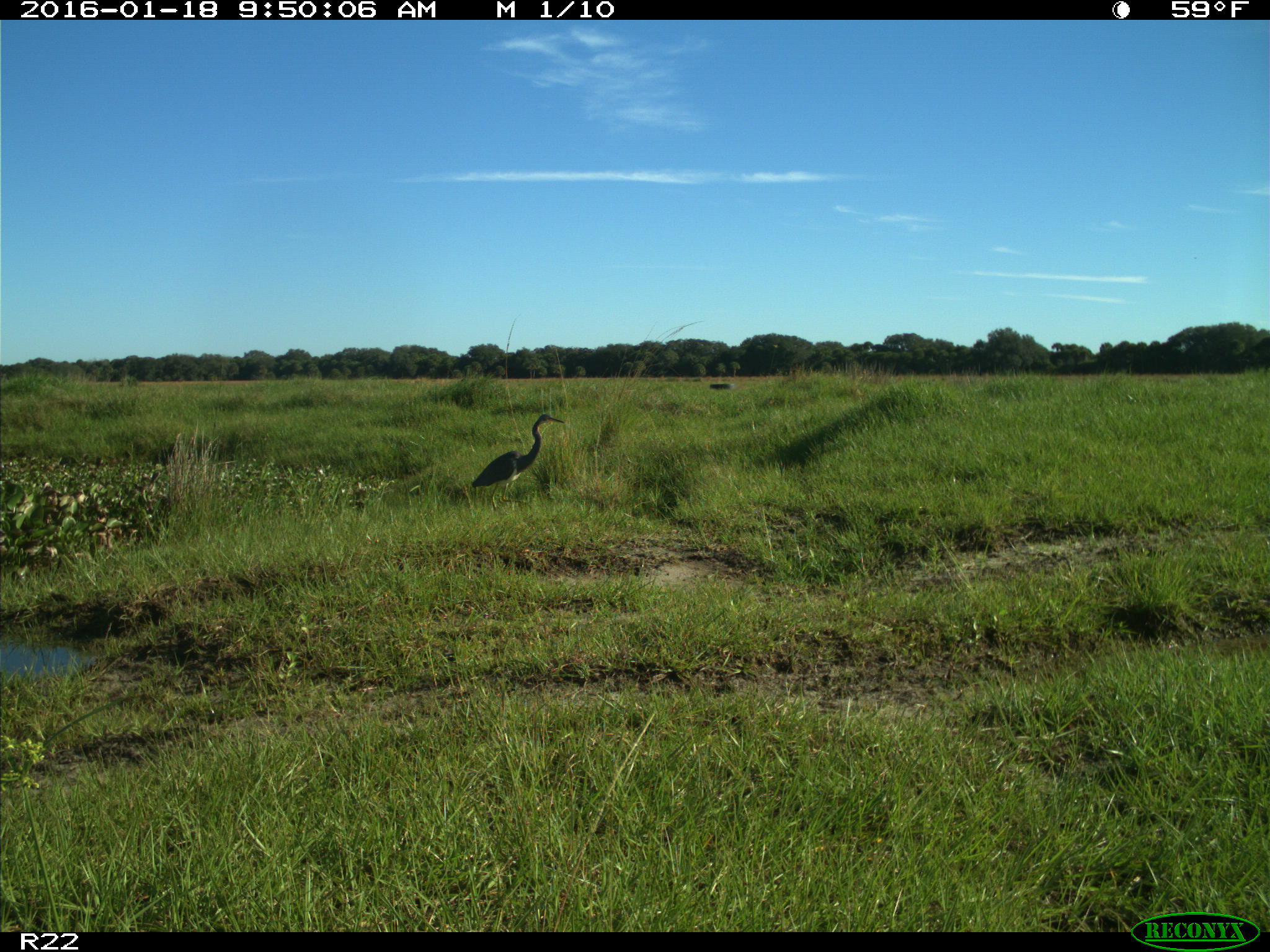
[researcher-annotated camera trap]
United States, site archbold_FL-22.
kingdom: Animalia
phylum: Chordata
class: Aves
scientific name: Aves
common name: birds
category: unidentified bird